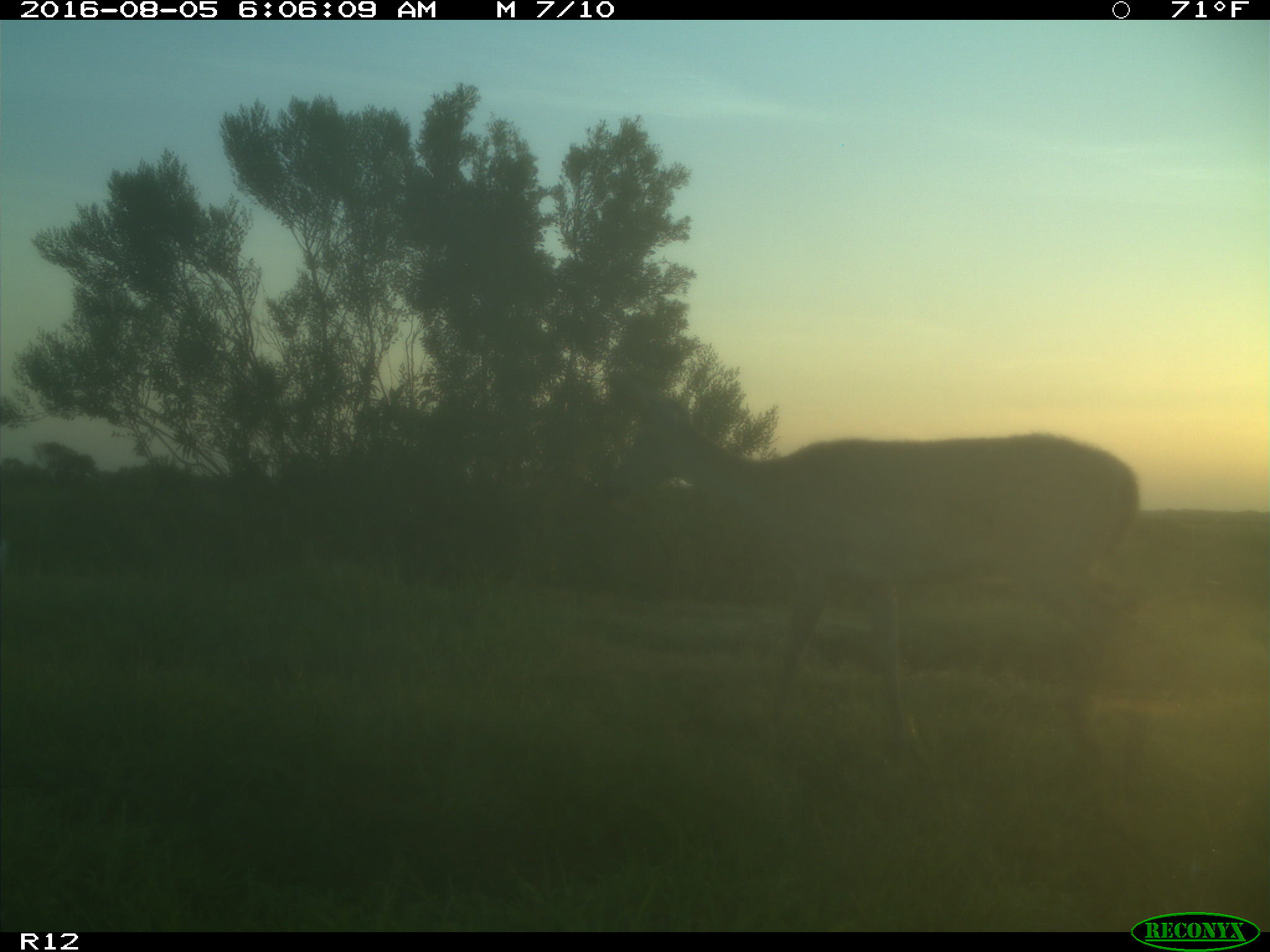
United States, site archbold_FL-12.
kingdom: Animalia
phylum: Chordata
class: Mammalia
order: Artiodactyla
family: Cervidae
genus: Odocoileus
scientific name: Odocoileus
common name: deer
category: unidentified deer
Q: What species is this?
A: Unidentified deer (deer) (Odocoileus).